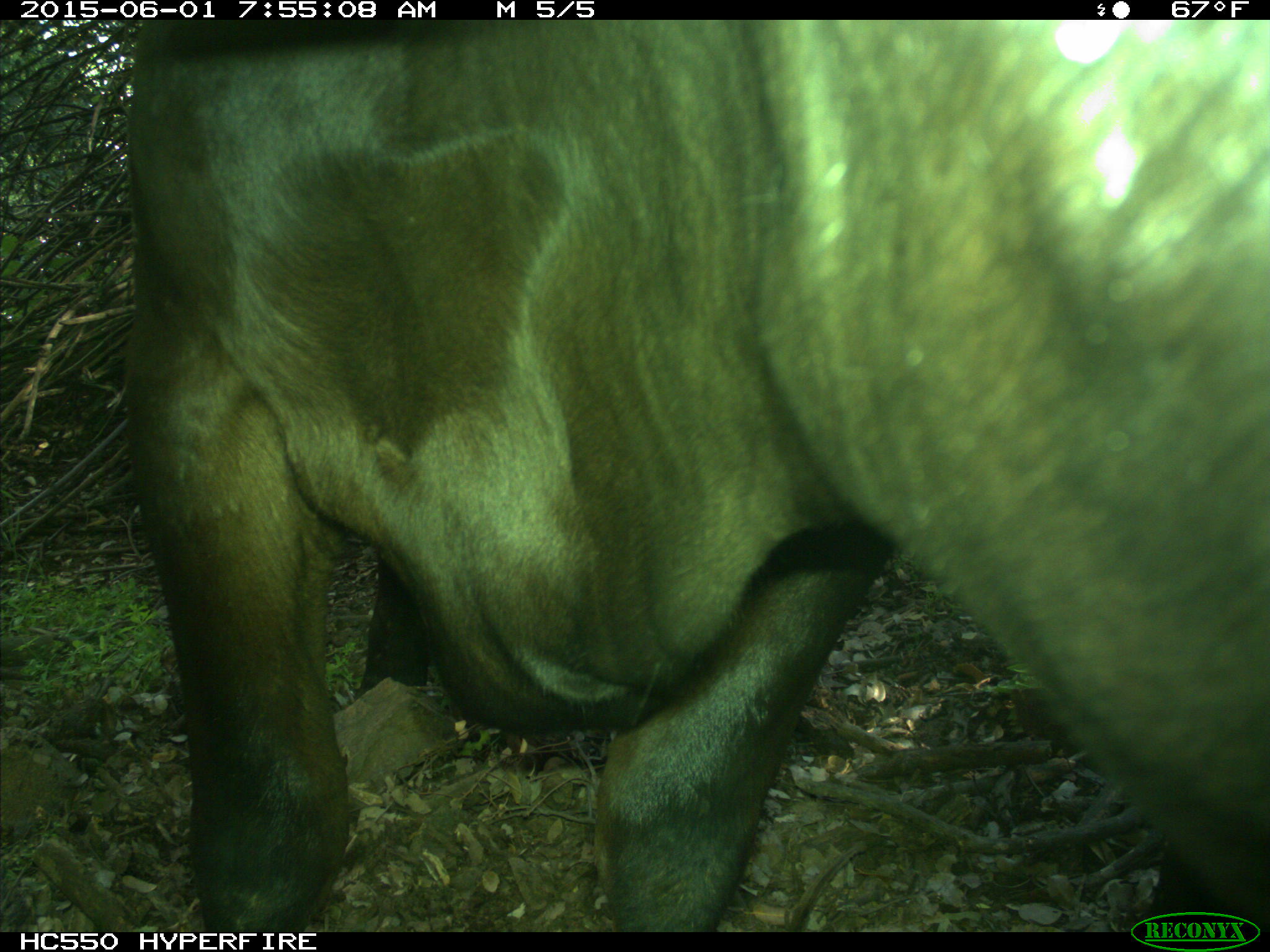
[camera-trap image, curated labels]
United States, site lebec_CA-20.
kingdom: Animalia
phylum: Chordata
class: Mammalia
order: Artiodactyla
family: Bovidae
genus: Bos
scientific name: Bos taurus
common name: domestic cow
Bos taurus (domestic cow).